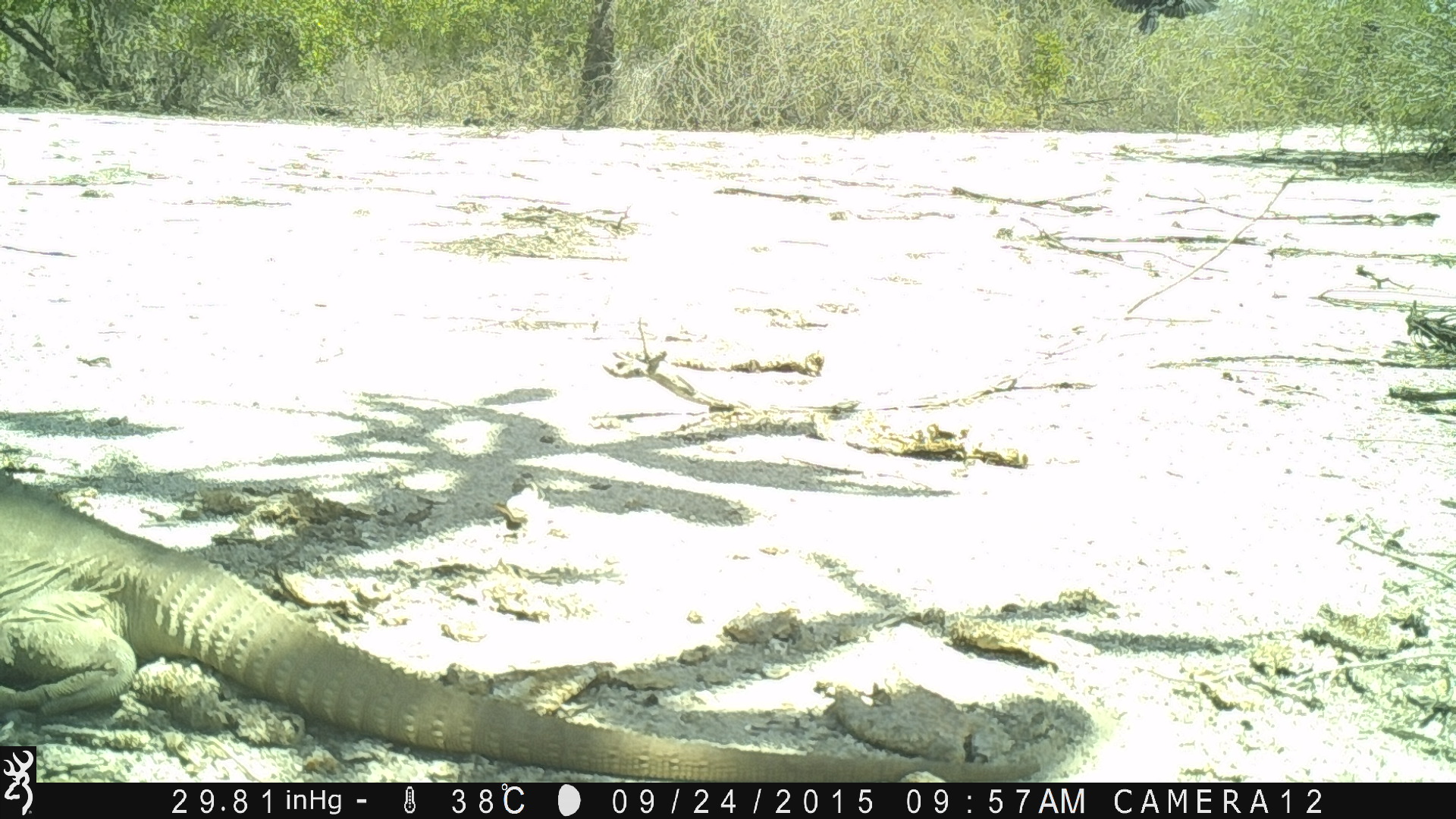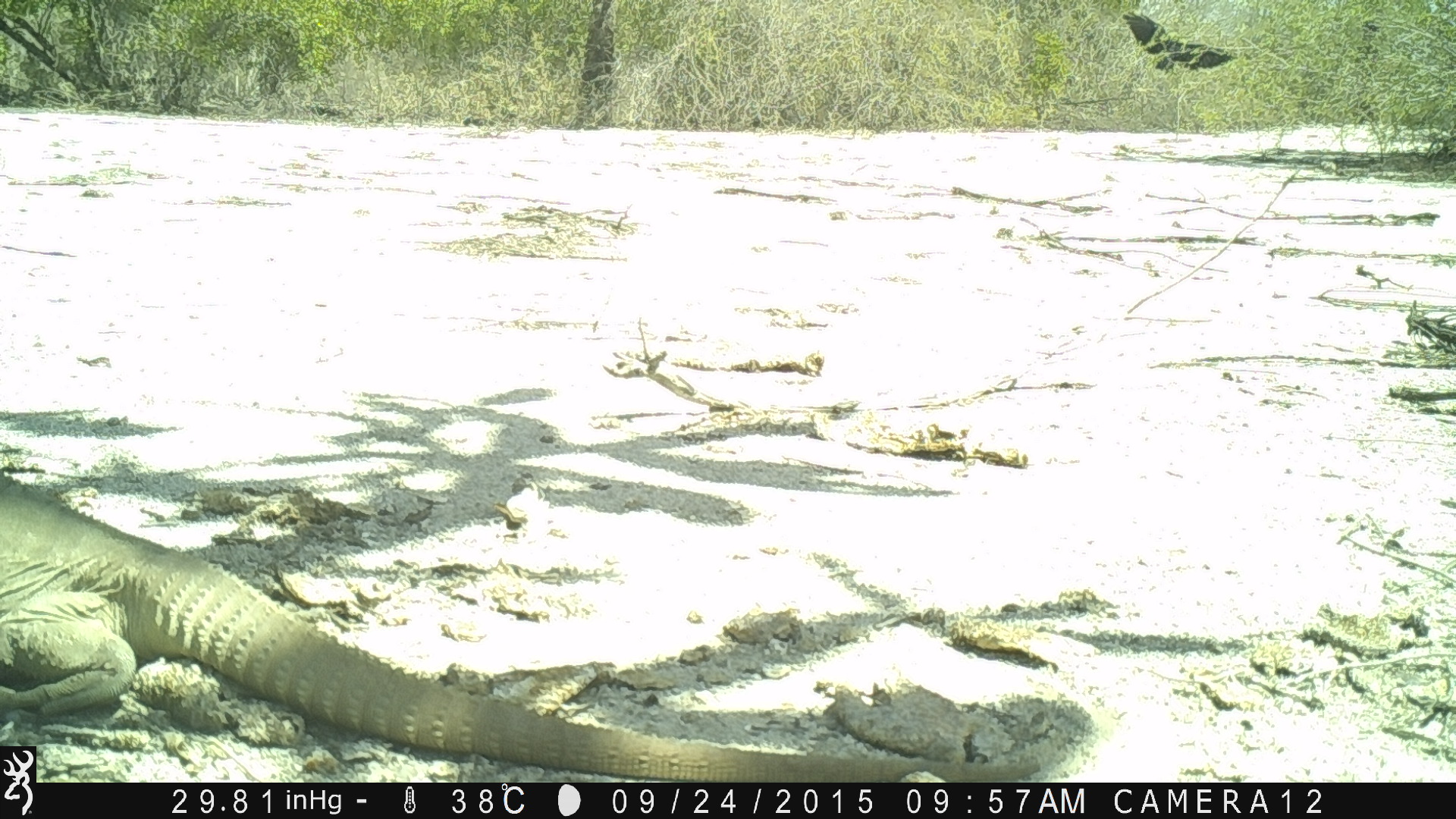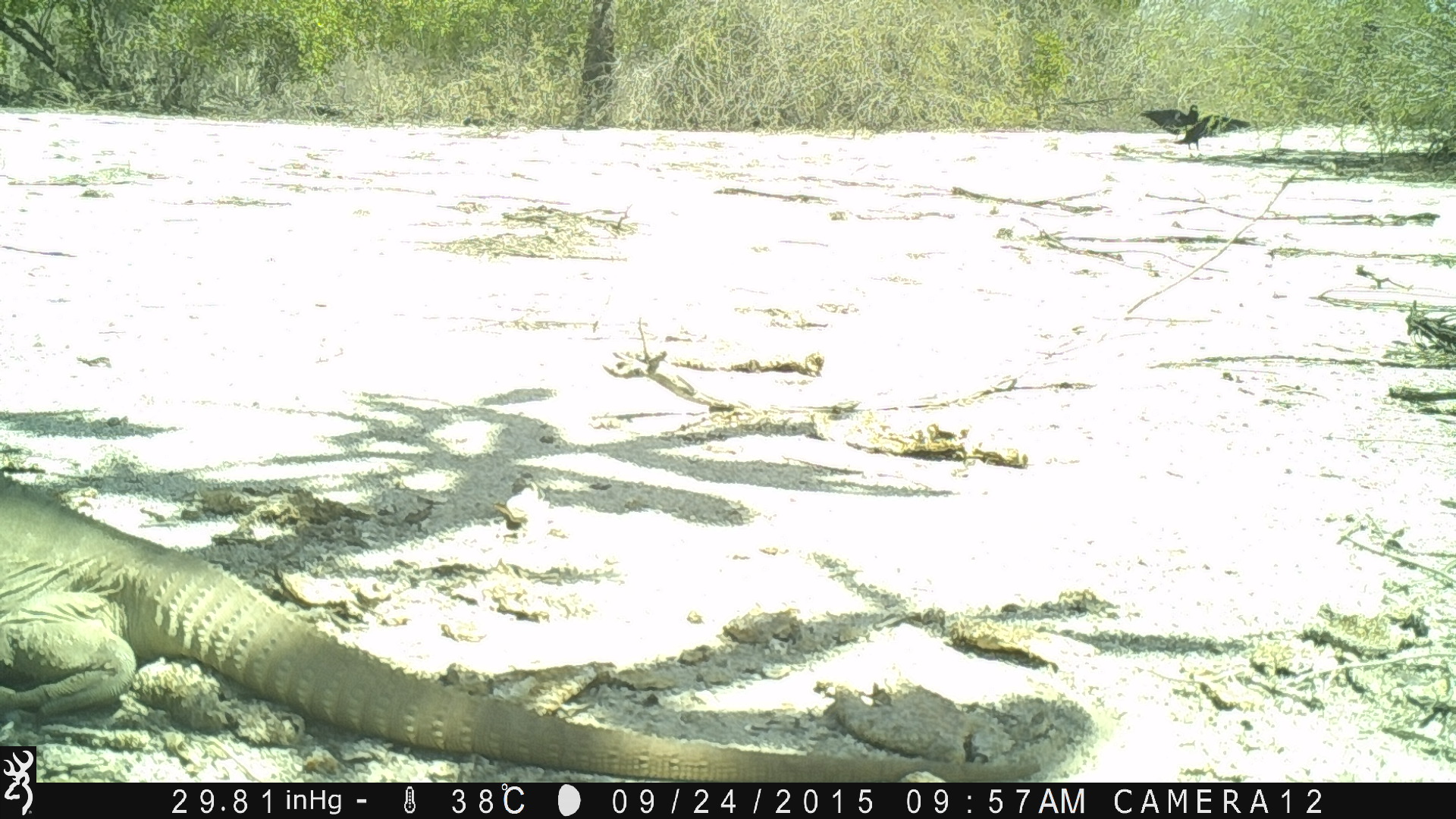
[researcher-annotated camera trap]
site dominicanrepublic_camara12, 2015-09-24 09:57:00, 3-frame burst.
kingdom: Animalia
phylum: Chordata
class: Reptilia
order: Squamata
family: Iguanidae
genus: Iguana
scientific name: Iguana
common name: typical iguanas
Iguana (typical iguanas).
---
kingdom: Animalia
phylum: Chordata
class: Aves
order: Passeriformes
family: Corvidae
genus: Corvus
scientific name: Corvus corax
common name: raven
Raven (Corvus corax).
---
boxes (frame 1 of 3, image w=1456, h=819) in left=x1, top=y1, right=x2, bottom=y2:
iguana: left=0, top=473, right=723, bottom=748
raven: left=1099, top=0, right=1225, bottom=42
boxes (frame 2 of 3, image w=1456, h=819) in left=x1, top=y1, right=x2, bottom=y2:
iguana: left=36, top=450, right=1082, bottom=785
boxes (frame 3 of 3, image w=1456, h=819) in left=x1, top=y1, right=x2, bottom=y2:
iguana: left=11, top=444, right=1046, bottom=781
raven: left=1139, top=99, right=1249, bottom=157